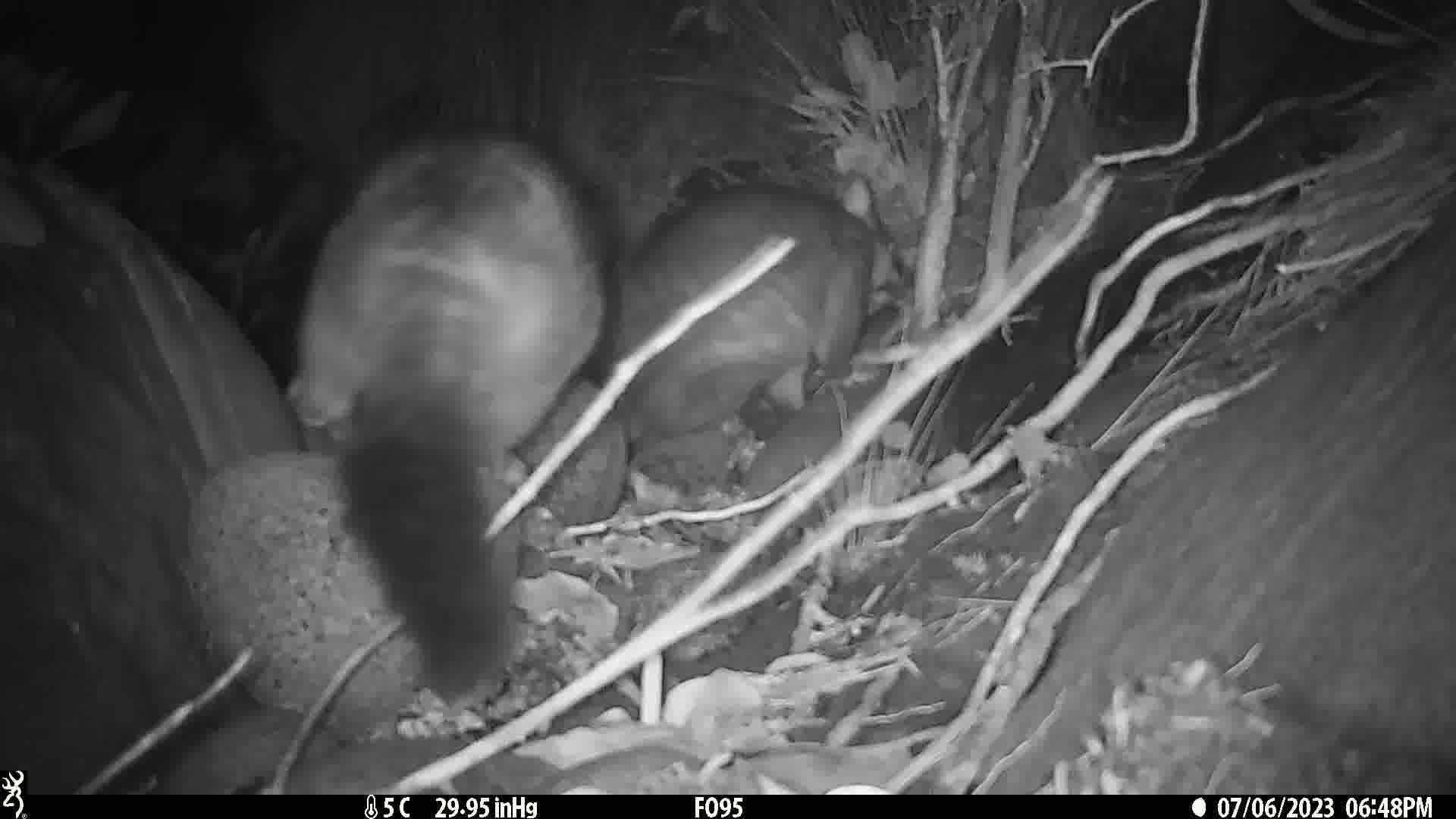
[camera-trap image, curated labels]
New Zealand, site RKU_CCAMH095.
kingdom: Animalia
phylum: Chordata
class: Mammalia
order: Diprotodontia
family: Phalangeridae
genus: Trichosurus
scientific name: Trichosurus vulpecula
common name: common brushtail possum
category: possum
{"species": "possum (common brushtail possum) (Trichosurus vulpecula)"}